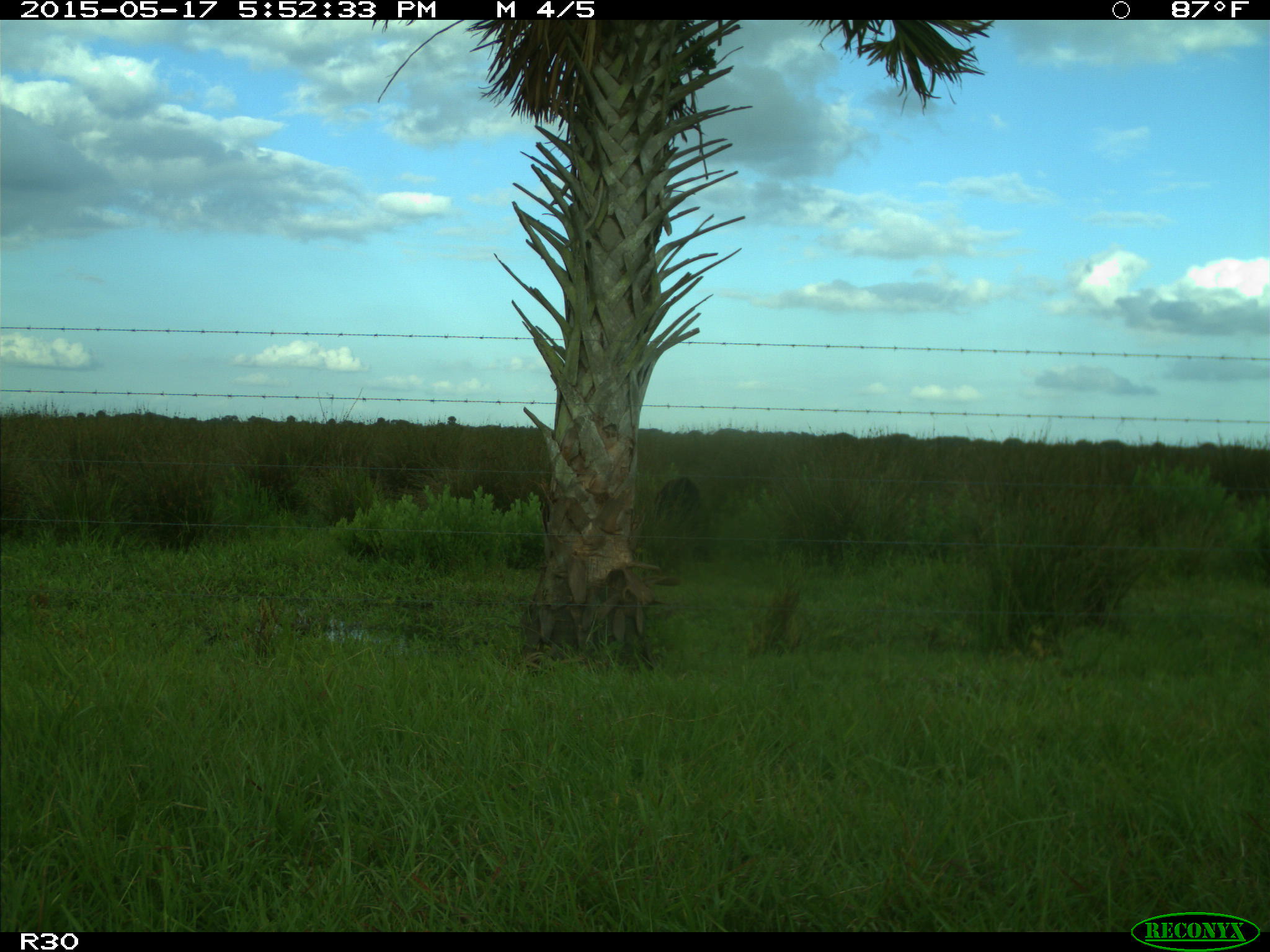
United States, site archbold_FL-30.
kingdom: Animalia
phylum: Chordata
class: Mammalia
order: Artiodactyla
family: Bovidae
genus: Bos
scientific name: Bos taurus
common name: domestic cow